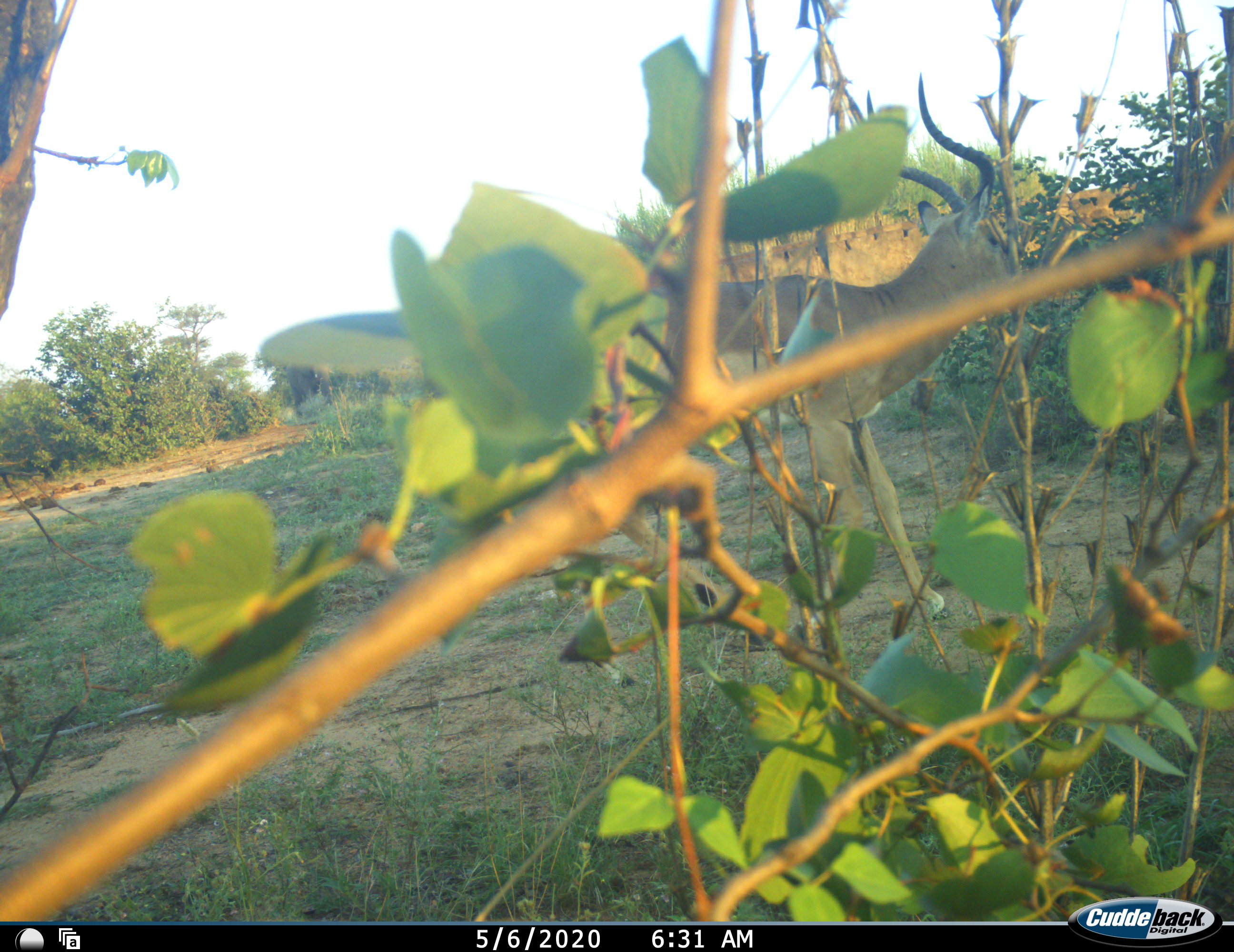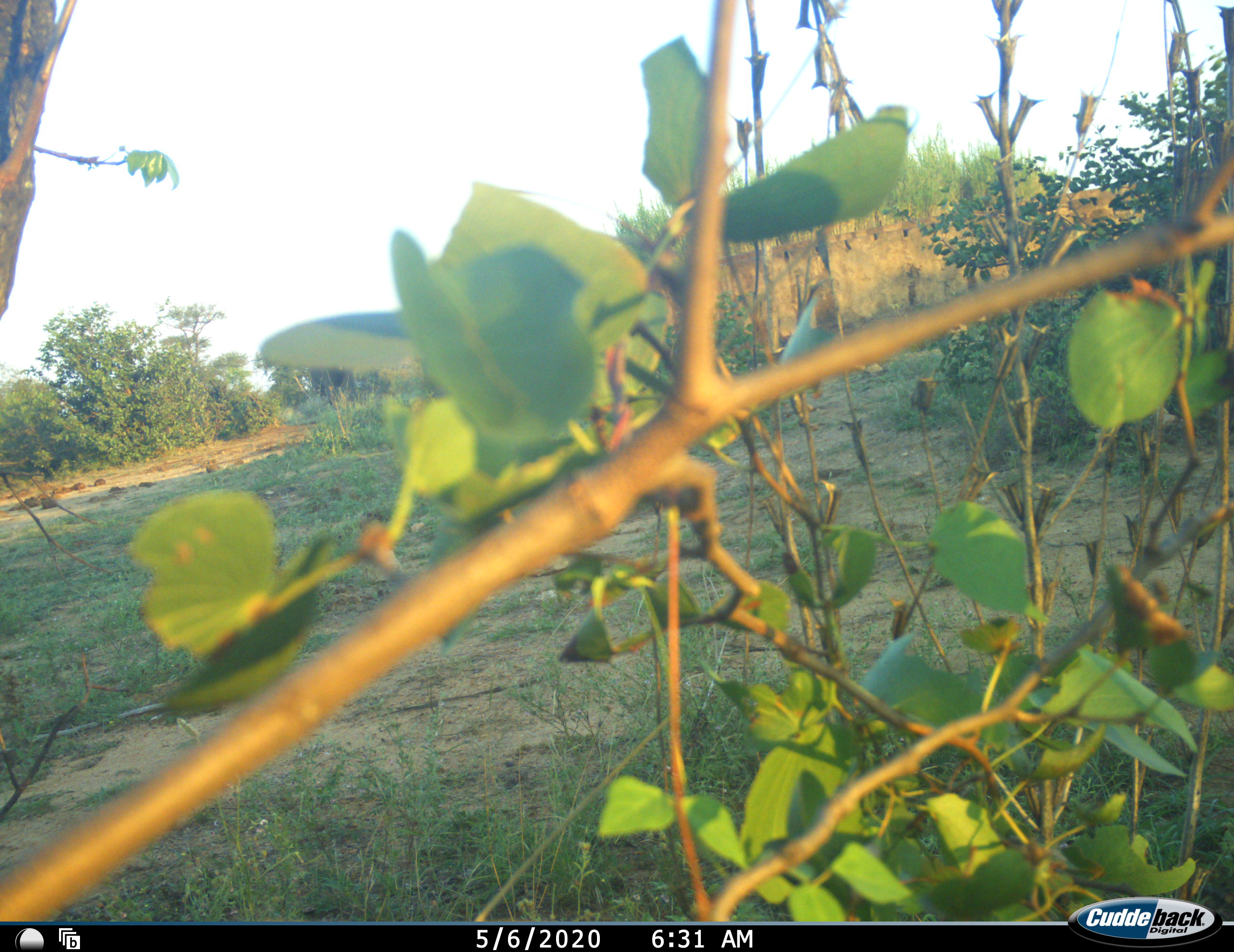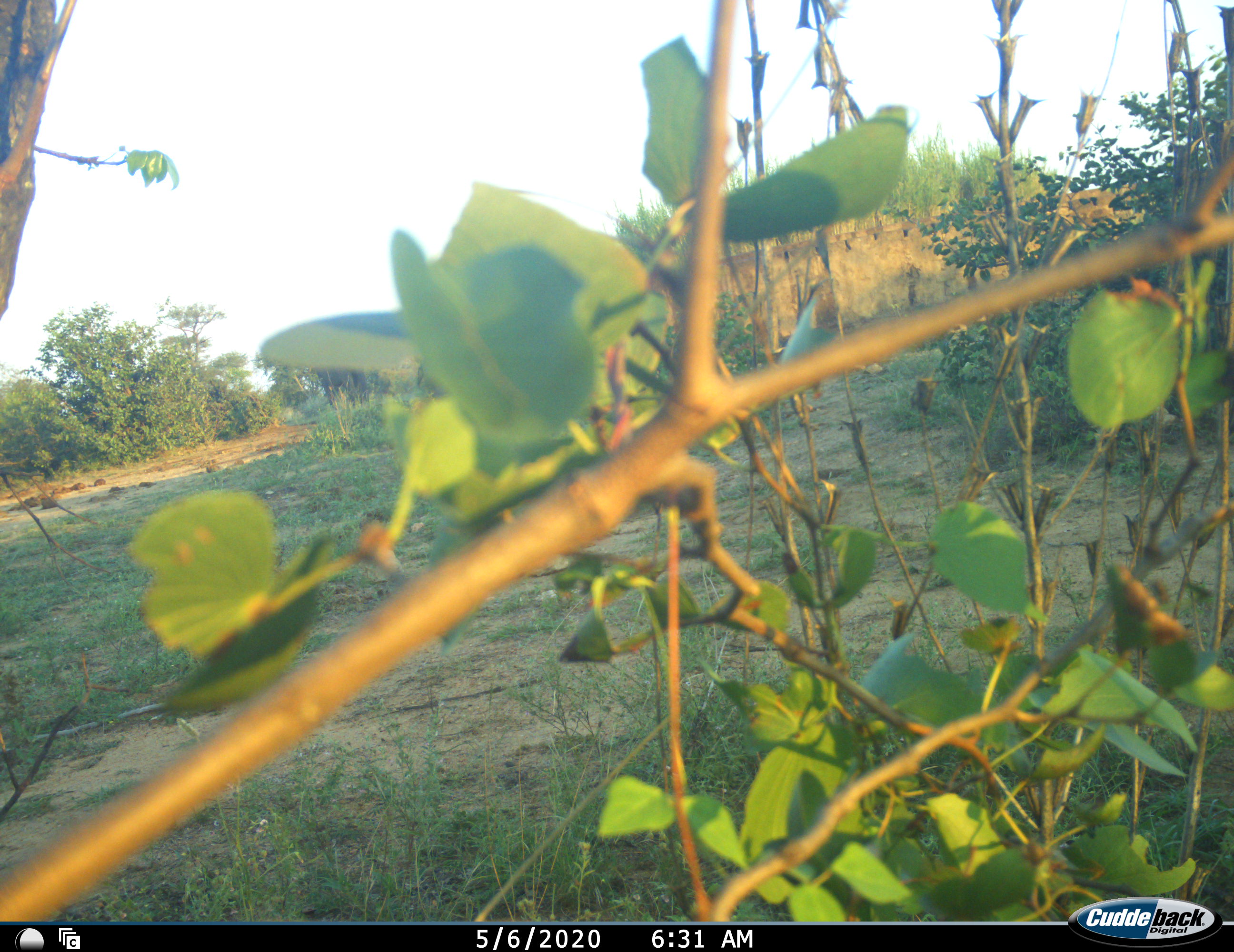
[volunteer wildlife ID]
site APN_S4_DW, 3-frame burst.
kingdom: Animalia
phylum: Chordata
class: Mammalia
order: Proboscidea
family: Elephantidae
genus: Loxodonta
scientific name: Loxodonta africana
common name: african bush elephant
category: elephant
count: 1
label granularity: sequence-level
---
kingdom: Animalia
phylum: Chordata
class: Mammalia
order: Artiodactyla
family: Bovidae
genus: Aepyceros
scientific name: Aepyceros melampus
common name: impala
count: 1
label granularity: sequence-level